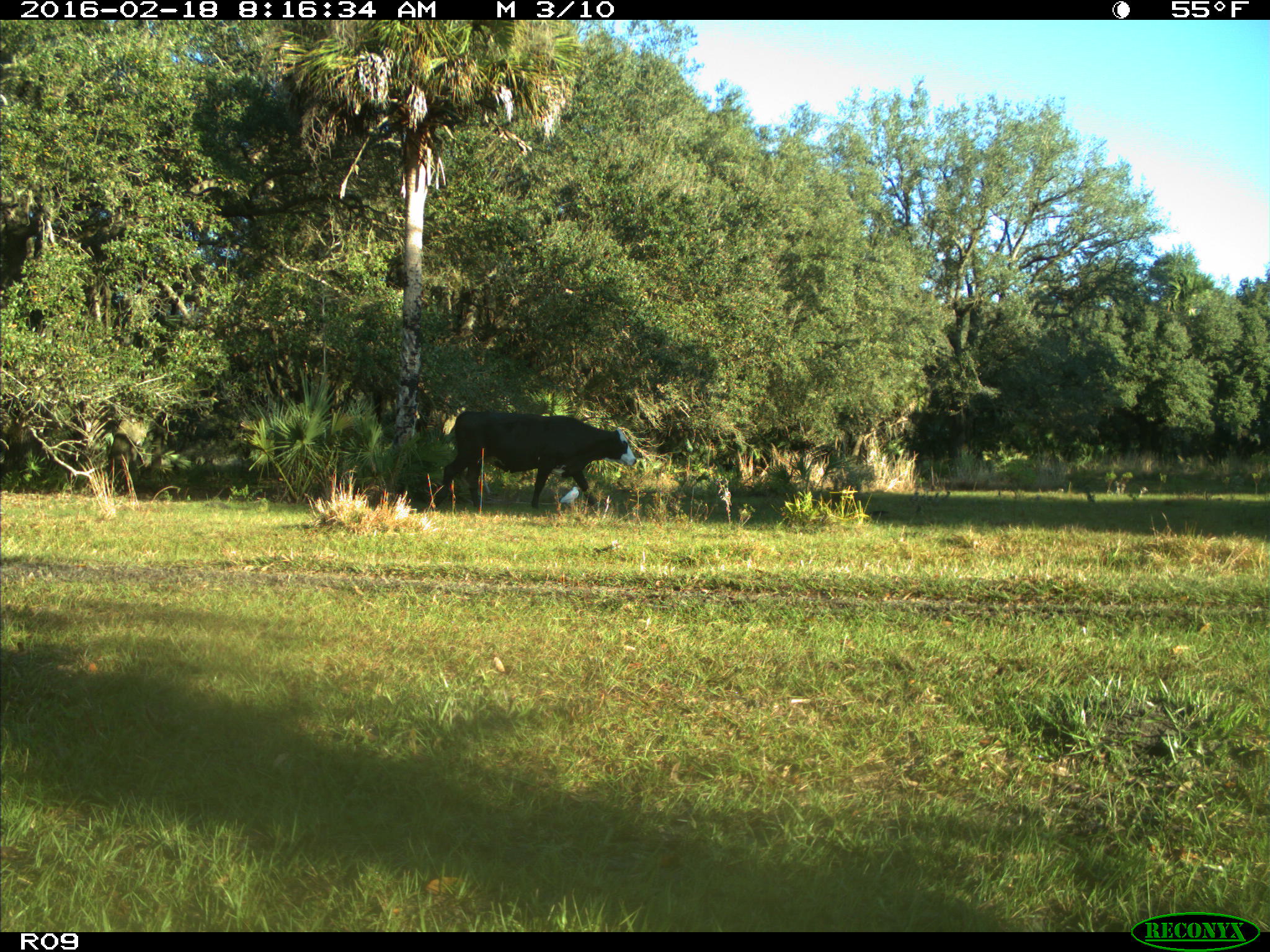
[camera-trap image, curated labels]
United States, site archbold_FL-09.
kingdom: Animalia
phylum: Chordata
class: Mammalia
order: Artiodactyla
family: Bovidae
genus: Bos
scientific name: Bos taurus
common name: domestic cow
Bos taurus (domestic cow).